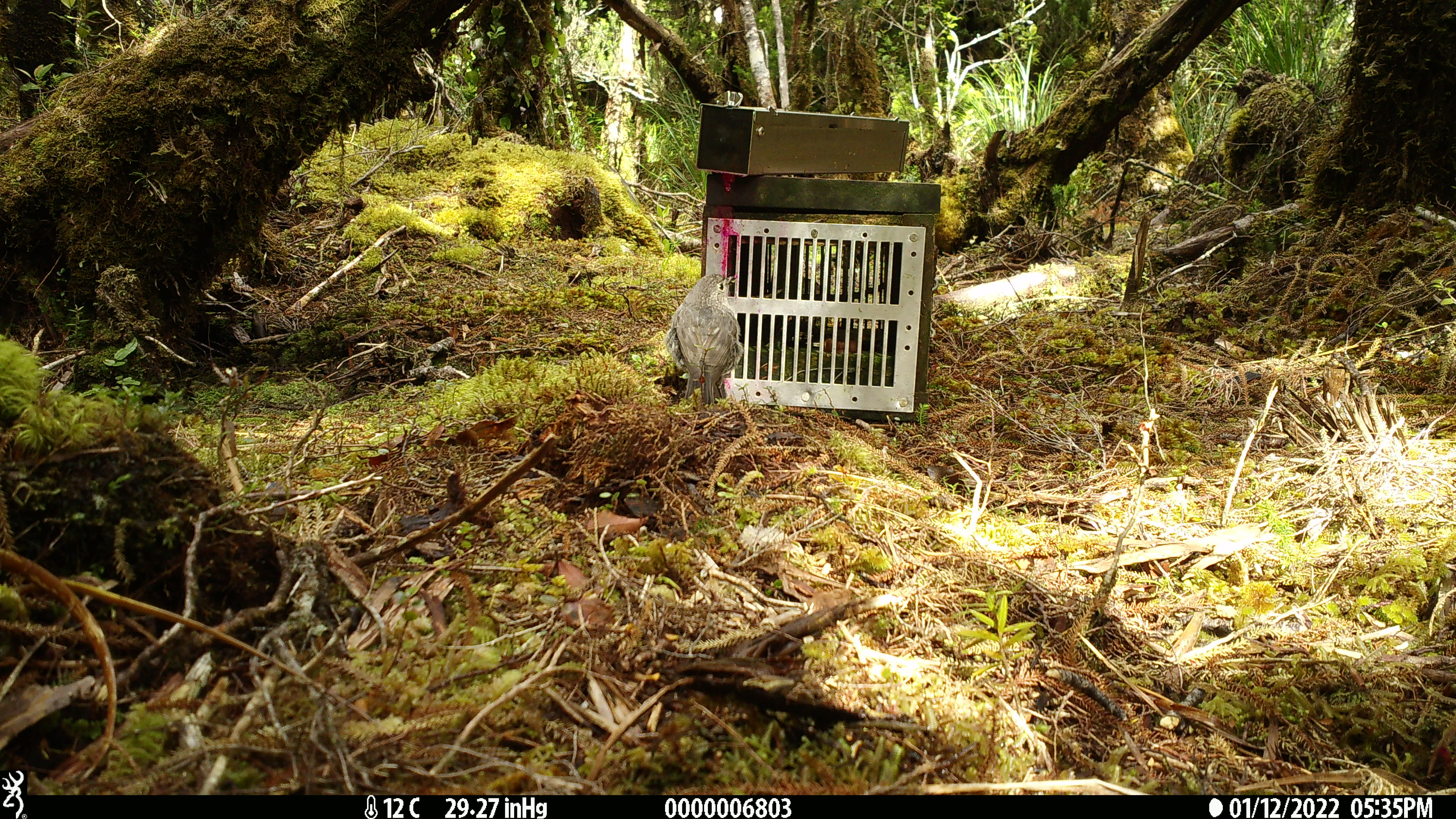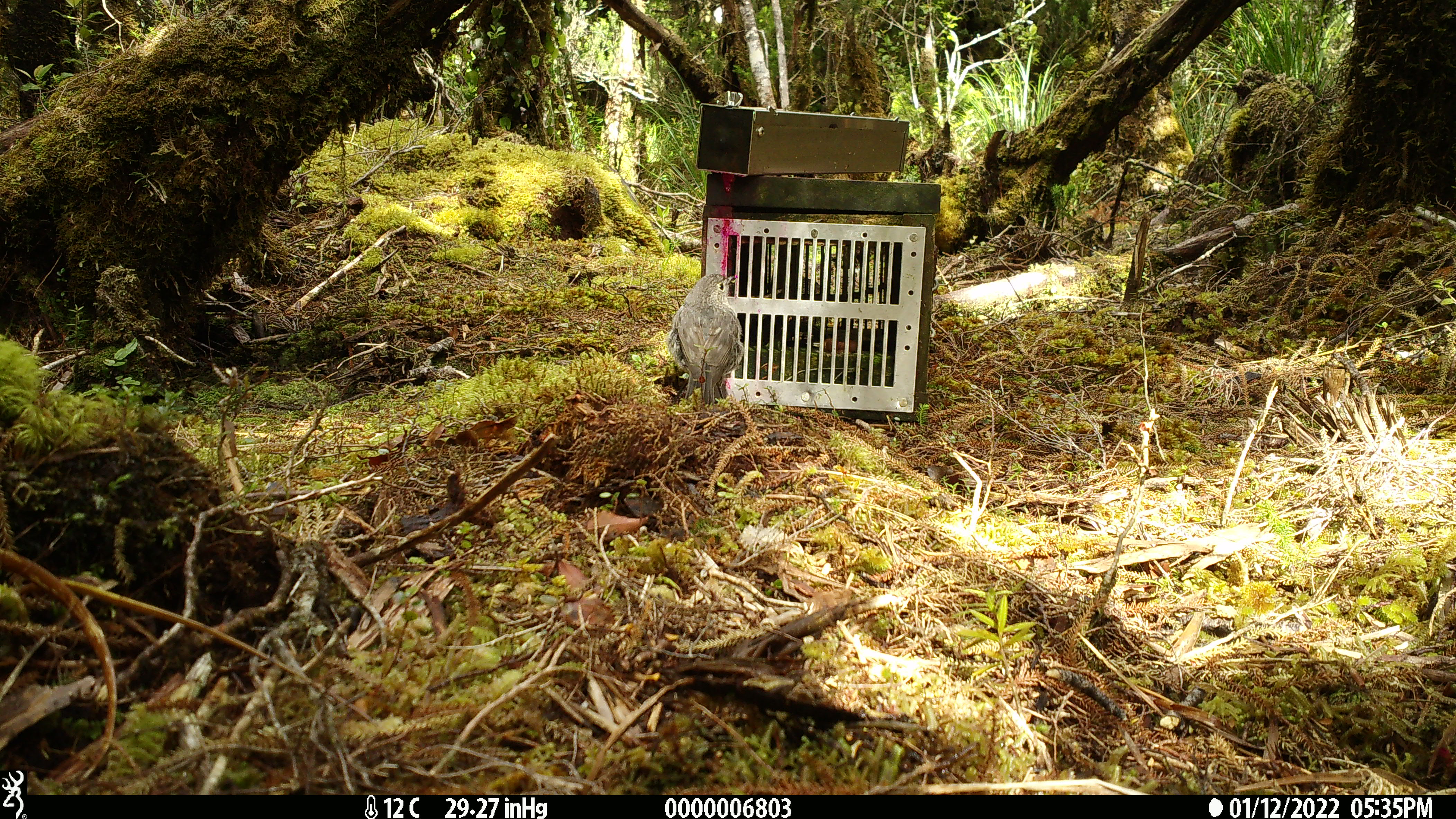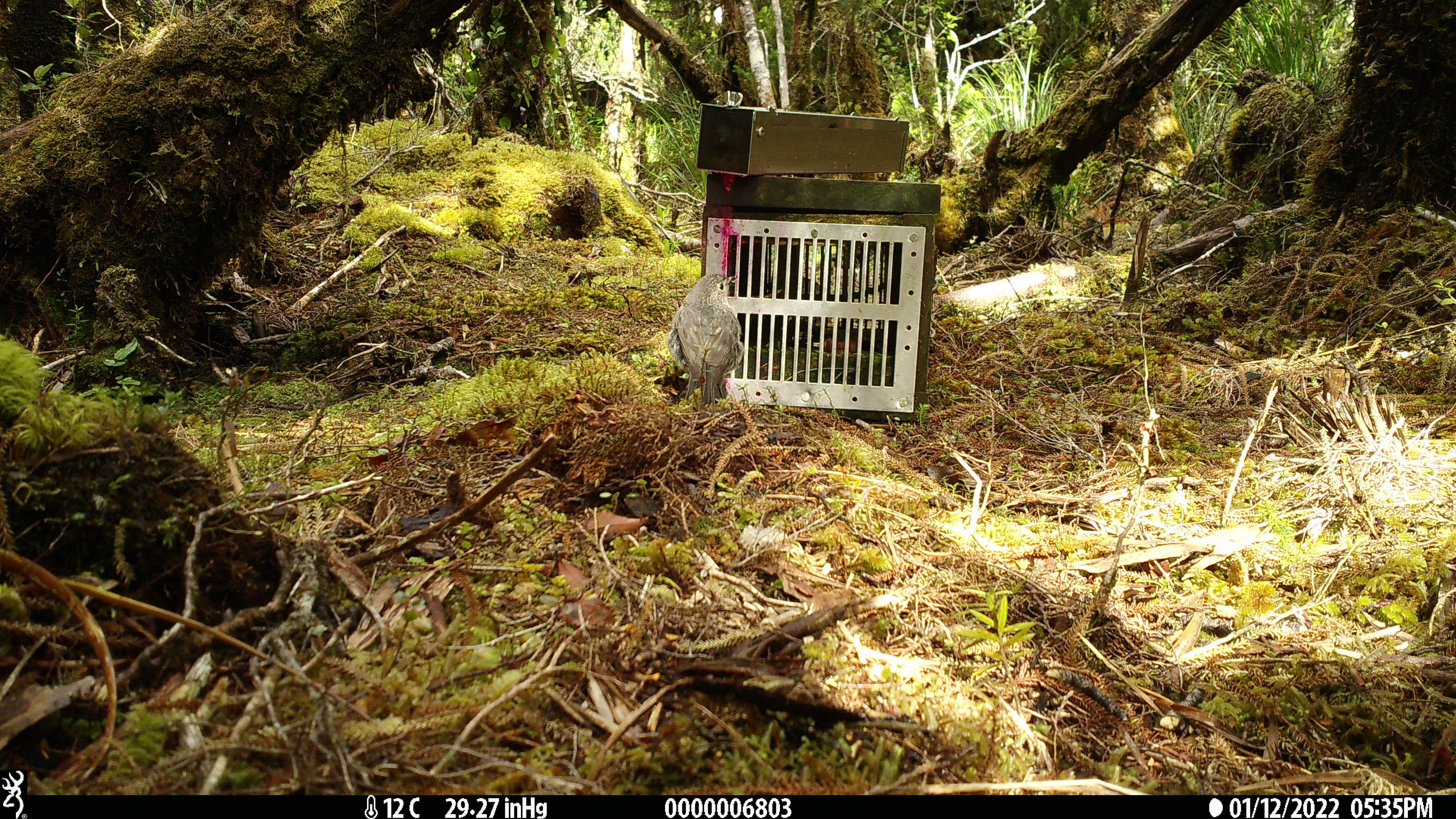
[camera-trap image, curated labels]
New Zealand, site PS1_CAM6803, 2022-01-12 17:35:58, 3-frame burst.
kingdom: Animalia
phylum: Chordata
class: Aves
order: Passeriformes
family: Petroicidae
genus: Petroica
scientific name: Petroica australis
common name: new zealand robin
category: robin